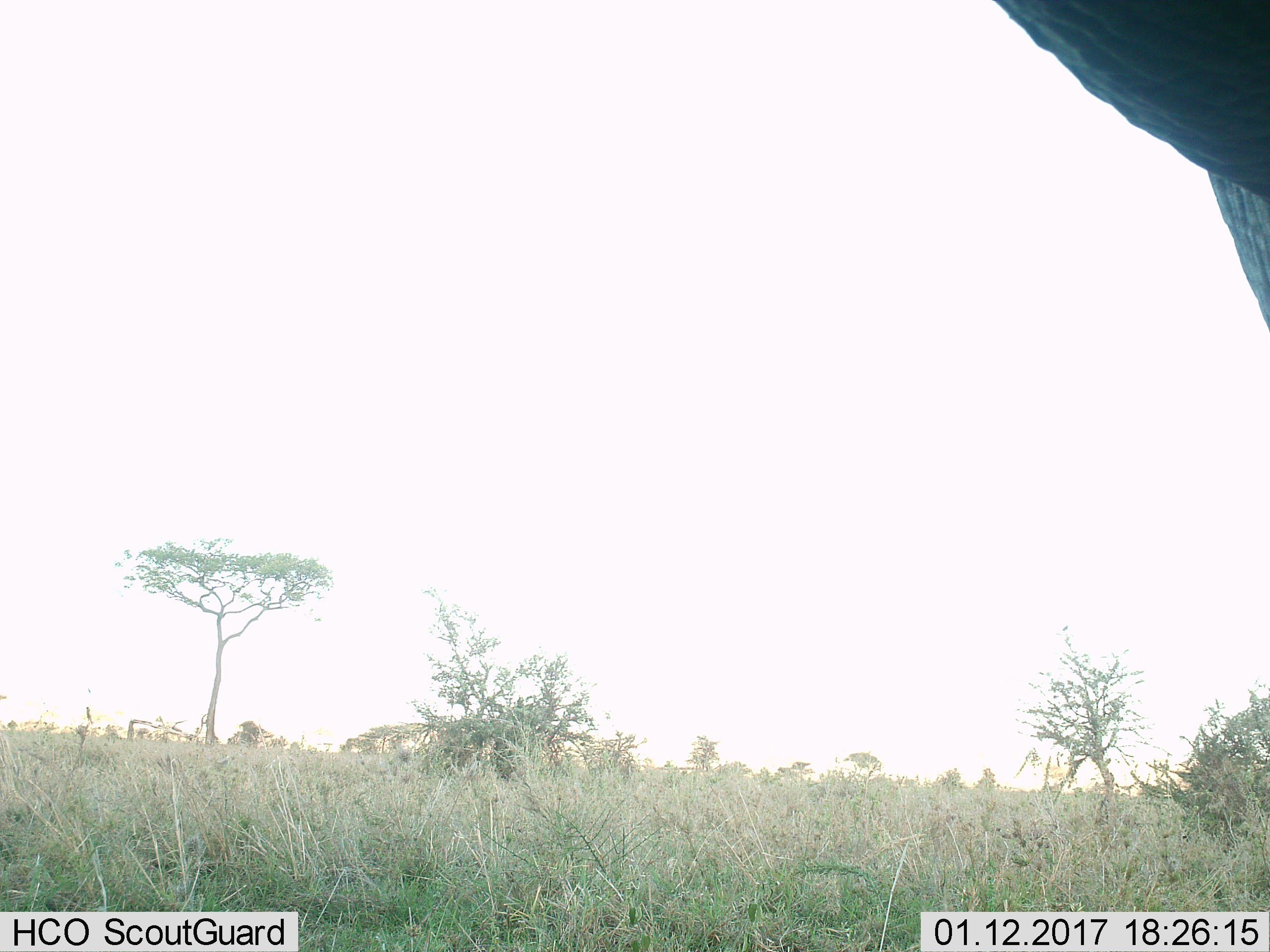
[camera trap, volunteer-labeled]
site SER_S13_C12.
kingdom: Animalia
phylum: Chordata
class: Mammalia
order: Proboscidea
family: Elephantidae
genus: Loxodonta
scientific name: Loxodonta africana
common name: african bush elephant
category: elephant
Elephant (african bush elephant) (Loxodonta africana), count 1. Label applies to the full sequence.